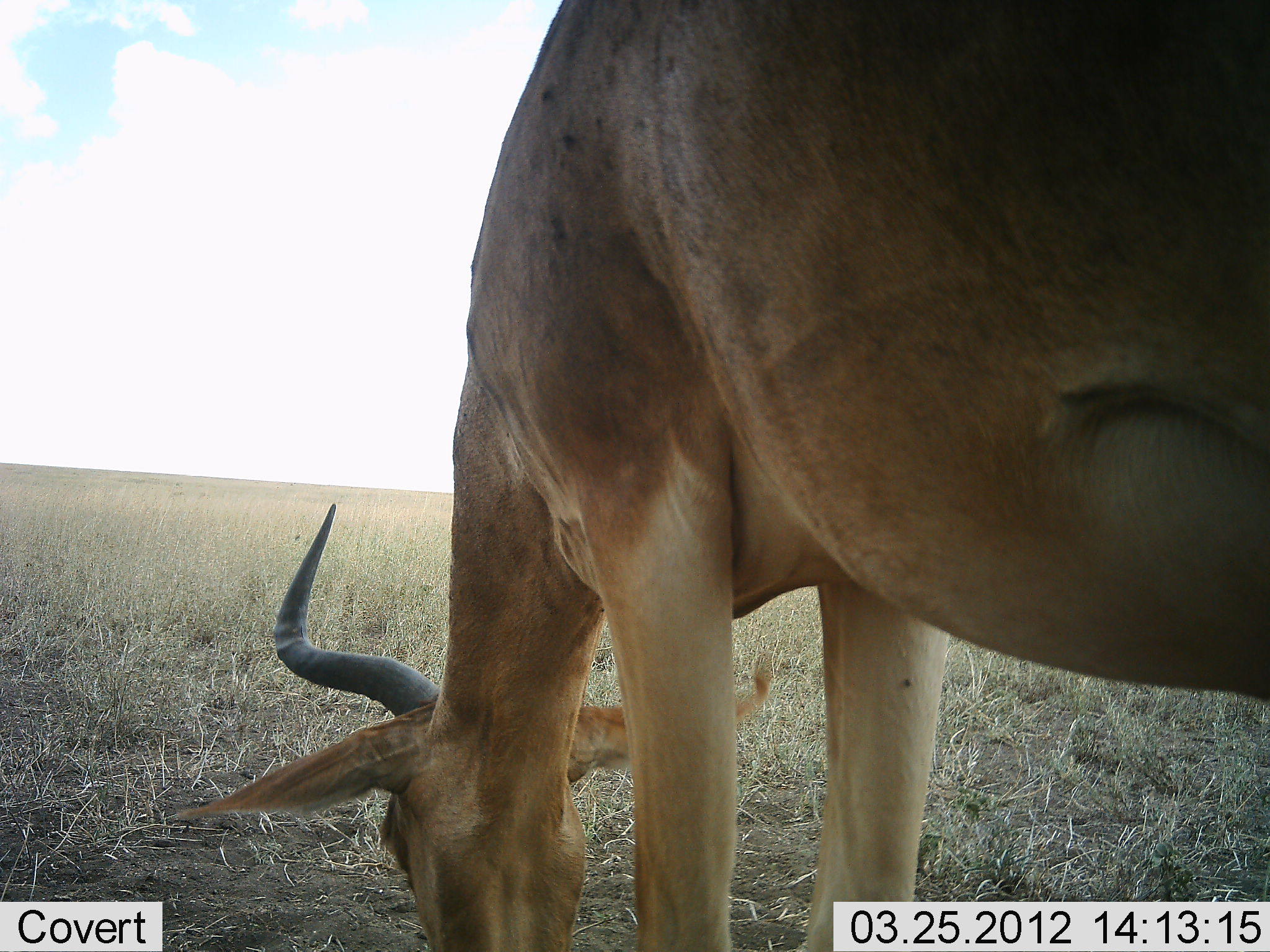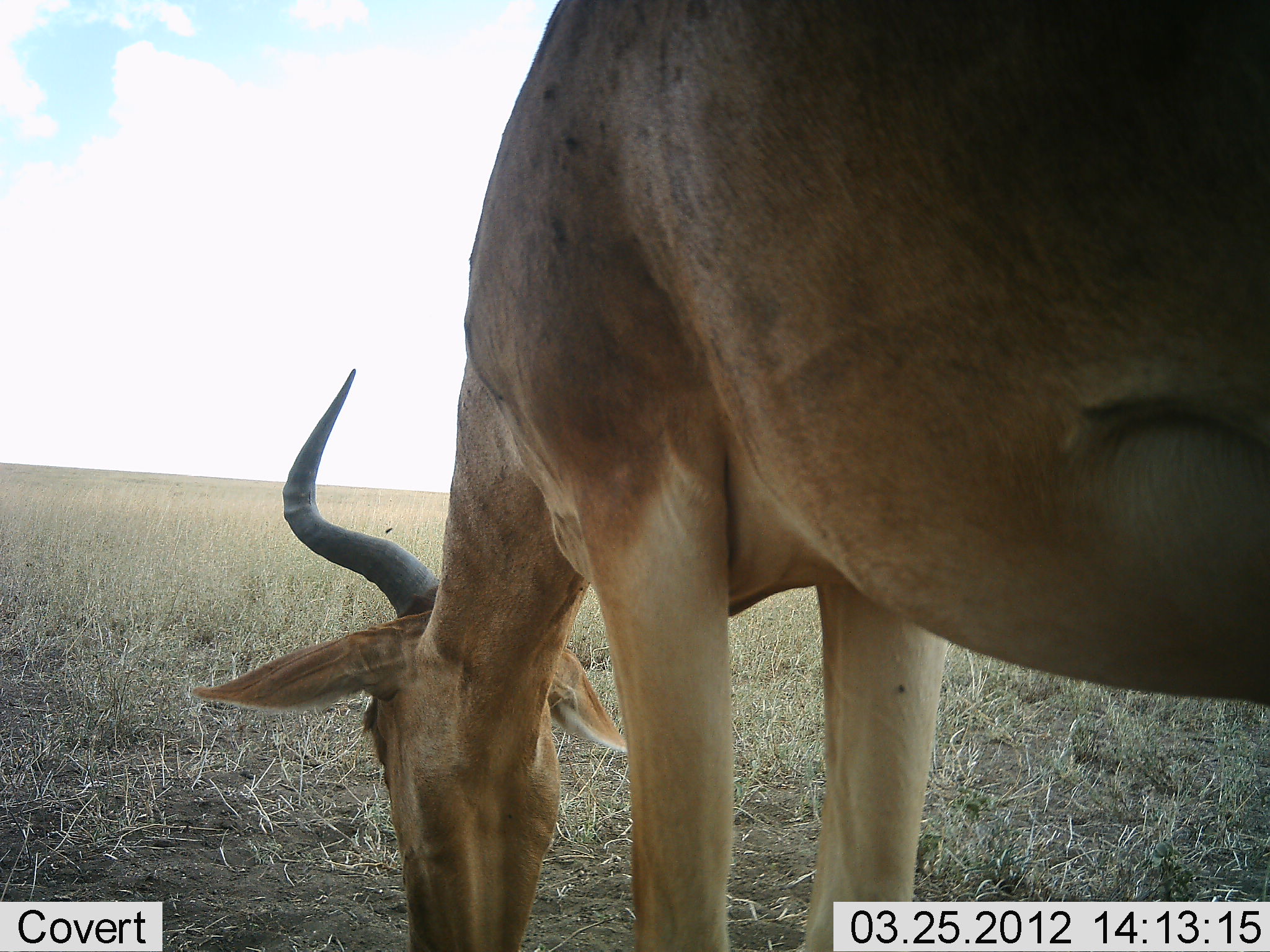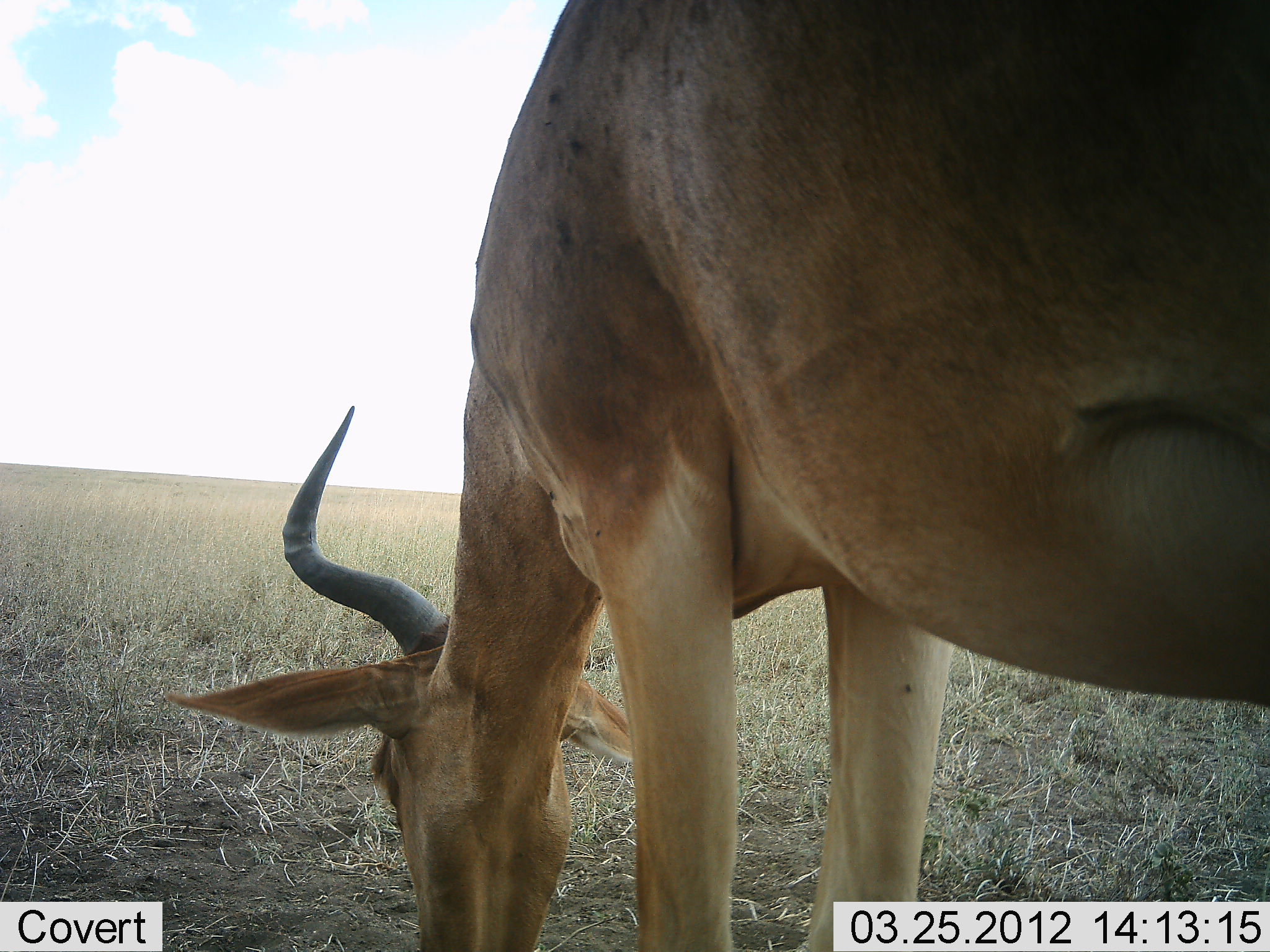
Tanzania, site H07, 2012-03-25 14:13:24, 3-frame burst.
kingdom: Animalia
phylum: Chordata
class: Mammalia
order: Artiodactyla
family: Bovidae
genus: Alcelaphus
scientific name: Alcelaphus buselaphus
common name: hartebeest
Hartebeest (Alcelaphus buselaphus), count 1. Behavior (volunteer vote fractions): standing 19%, resting 0%, moving 0%, interacting 0%. Young present (vote fraction): 0%. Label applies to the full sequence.